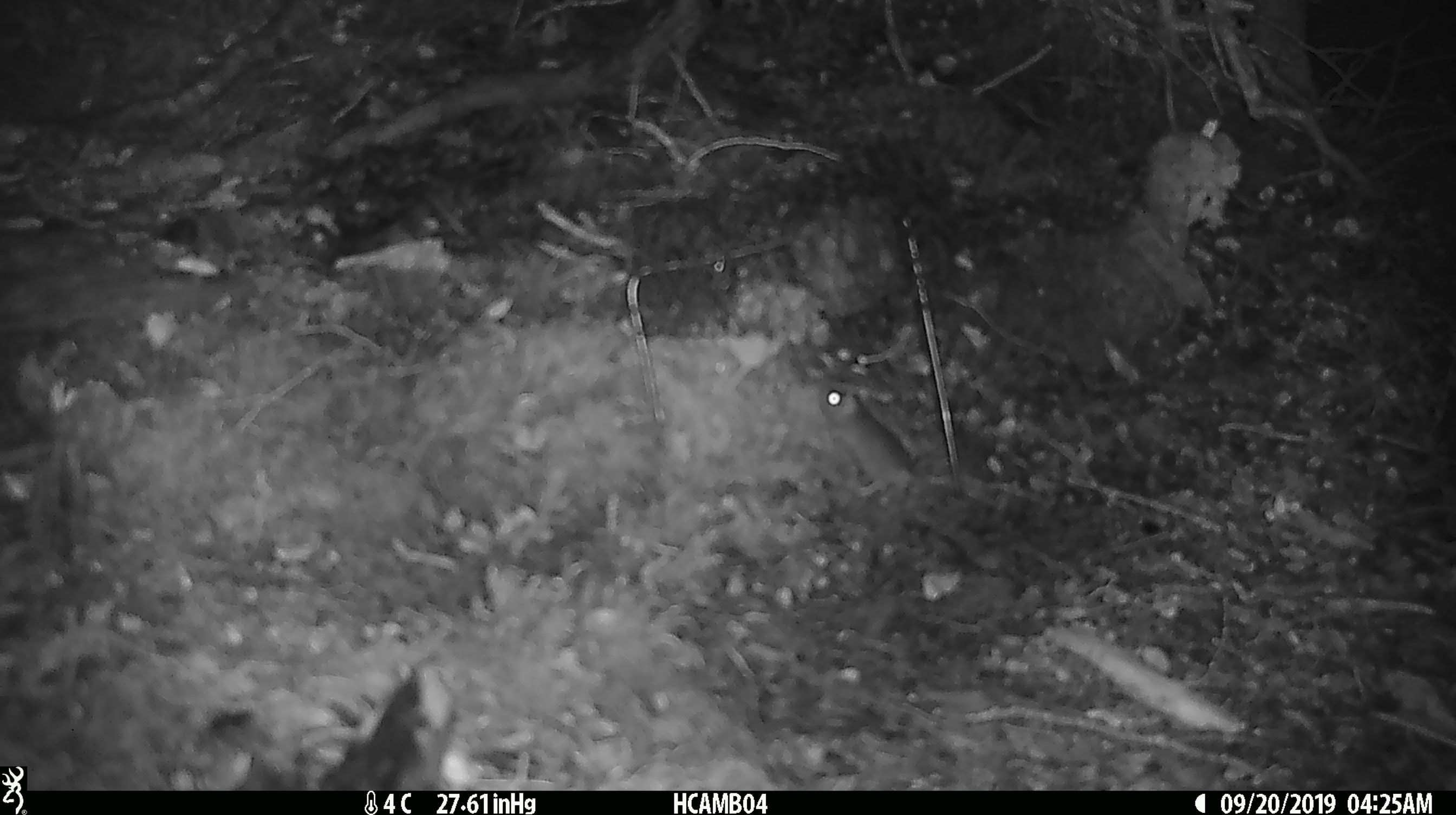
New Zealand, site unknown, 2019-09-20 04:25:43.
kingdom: Animalia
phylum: Chordata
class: Mammalia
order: Rodentia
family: Muridae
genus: Mus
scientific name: Mus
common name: mouse